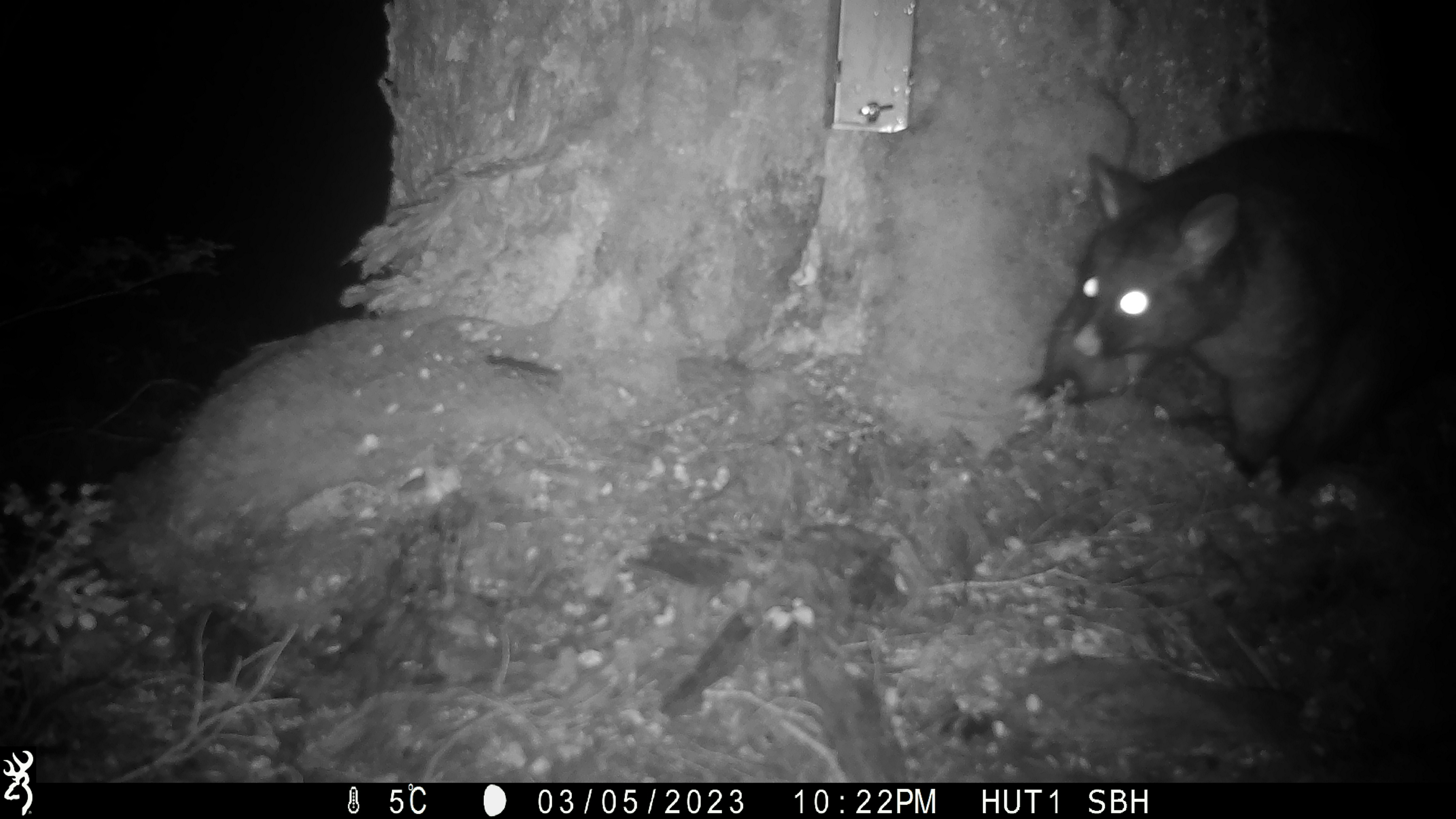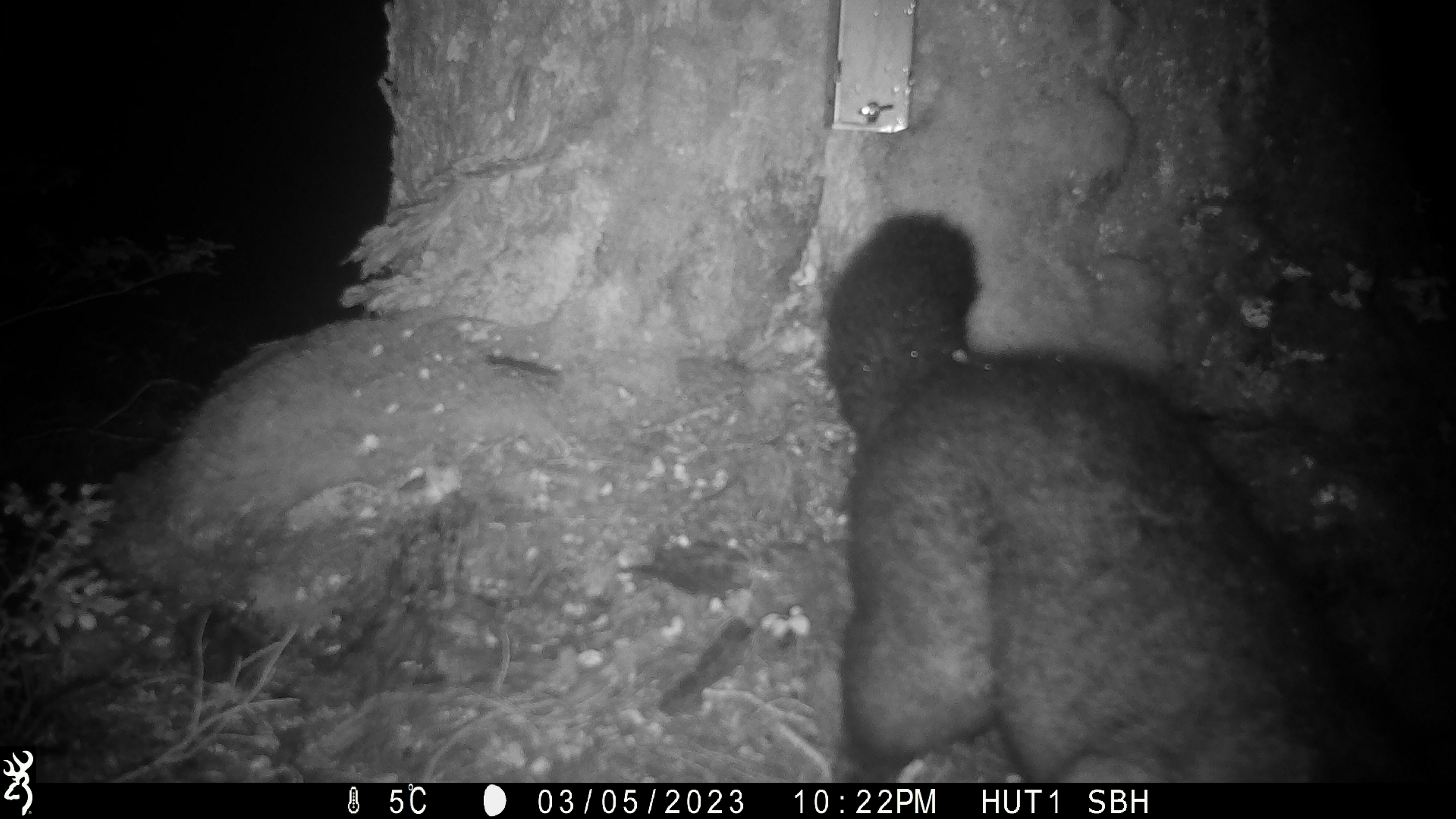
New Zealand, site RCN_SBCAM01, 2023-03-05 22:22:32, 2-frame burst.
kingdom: Animalia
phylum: Chordata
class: Mammalia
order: Diprotodontia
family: Phalangeridae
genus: Trichosurus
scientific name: Trichosurus vulpecula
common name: common brushtail possum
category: possum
Possum (common brushtail possum) (Trichosurus vulpecula).